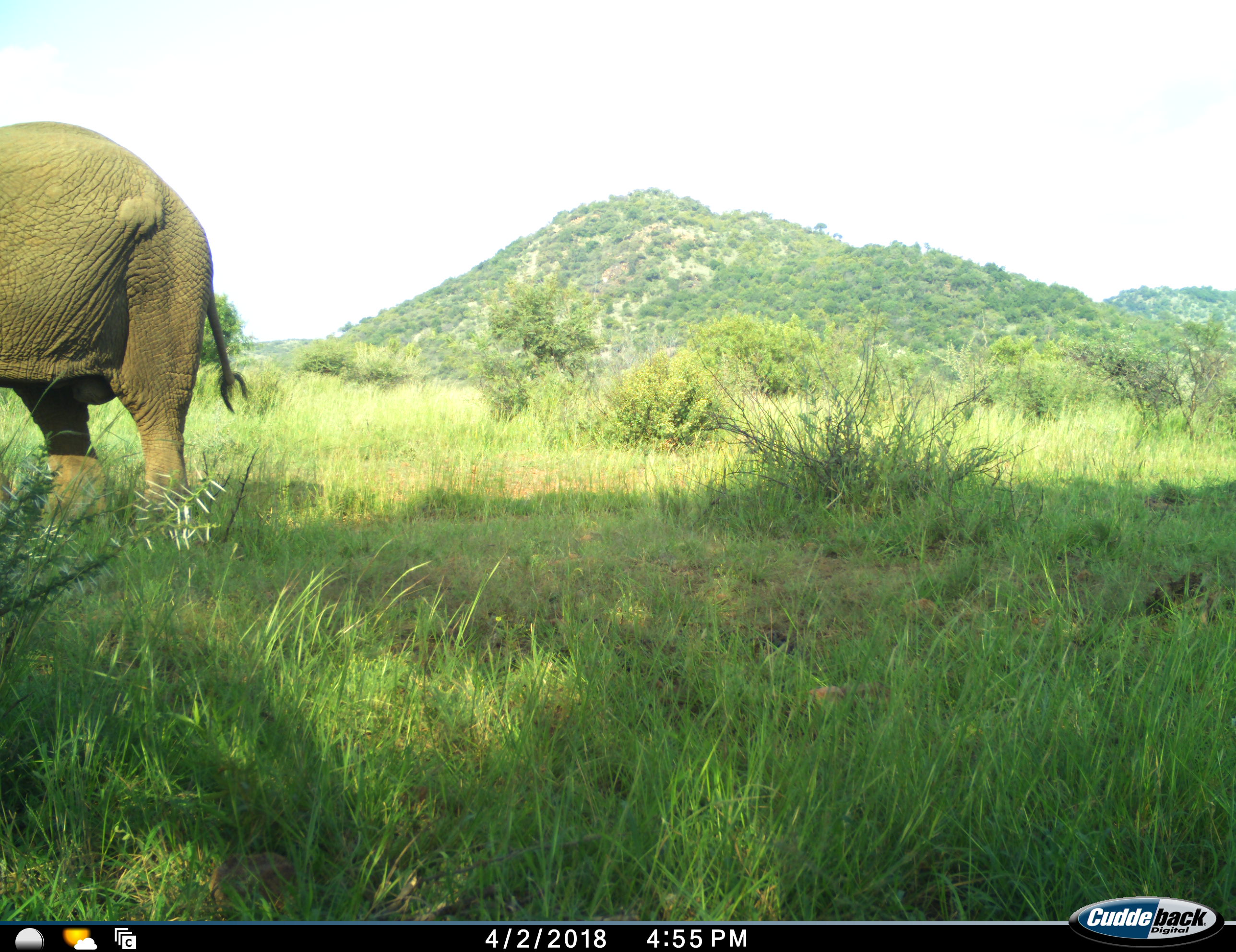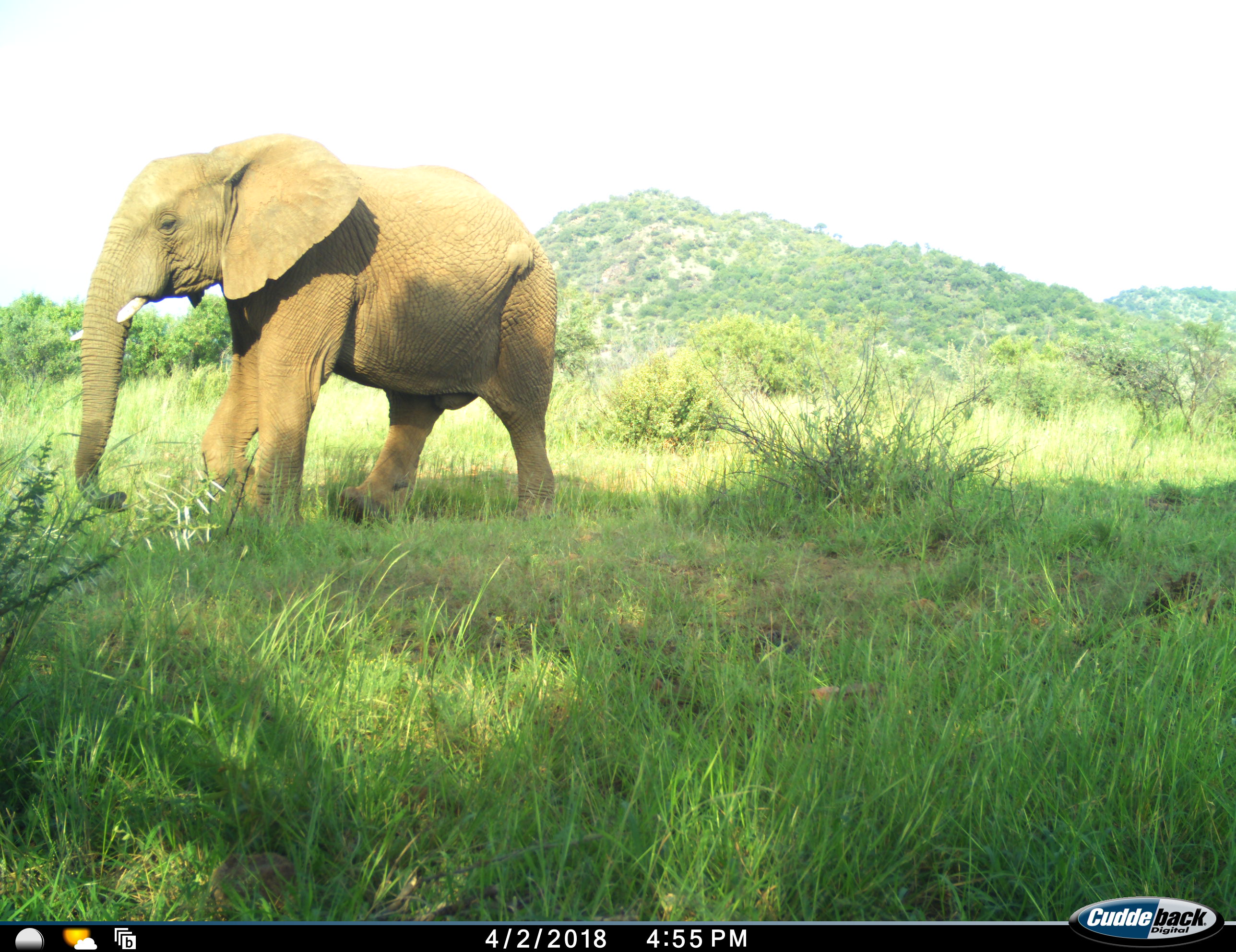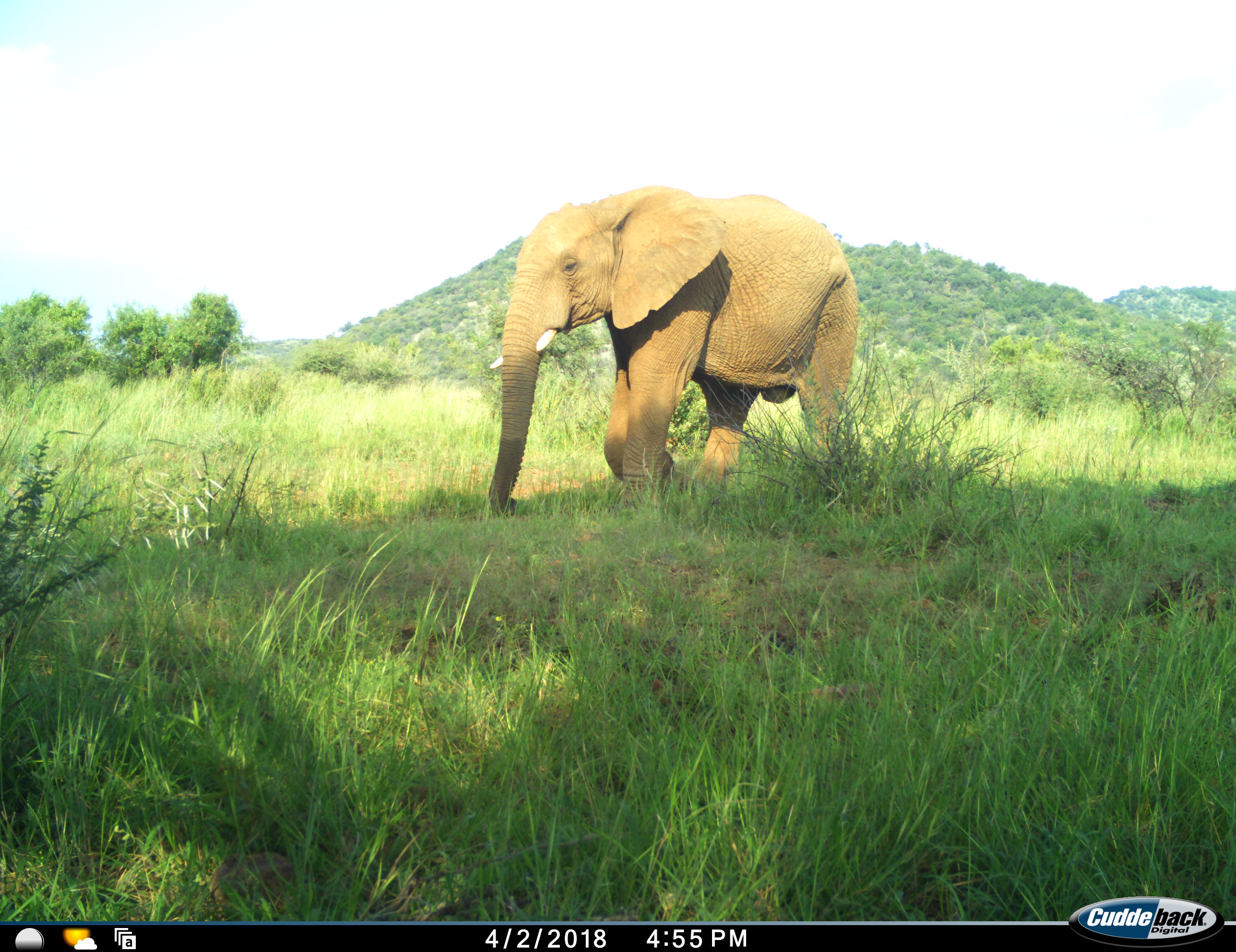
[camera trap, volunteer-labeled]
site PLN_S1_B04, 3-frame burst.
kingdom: Animalia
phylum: Chordata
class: Mammalia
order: Proboscidea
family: Elephantidae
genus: Loxodonta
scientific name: Loxodonta africana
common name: african bush elephant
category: elephant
Elephant (african bush elephant) (Loxodonta africana), count 1. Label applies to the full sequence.